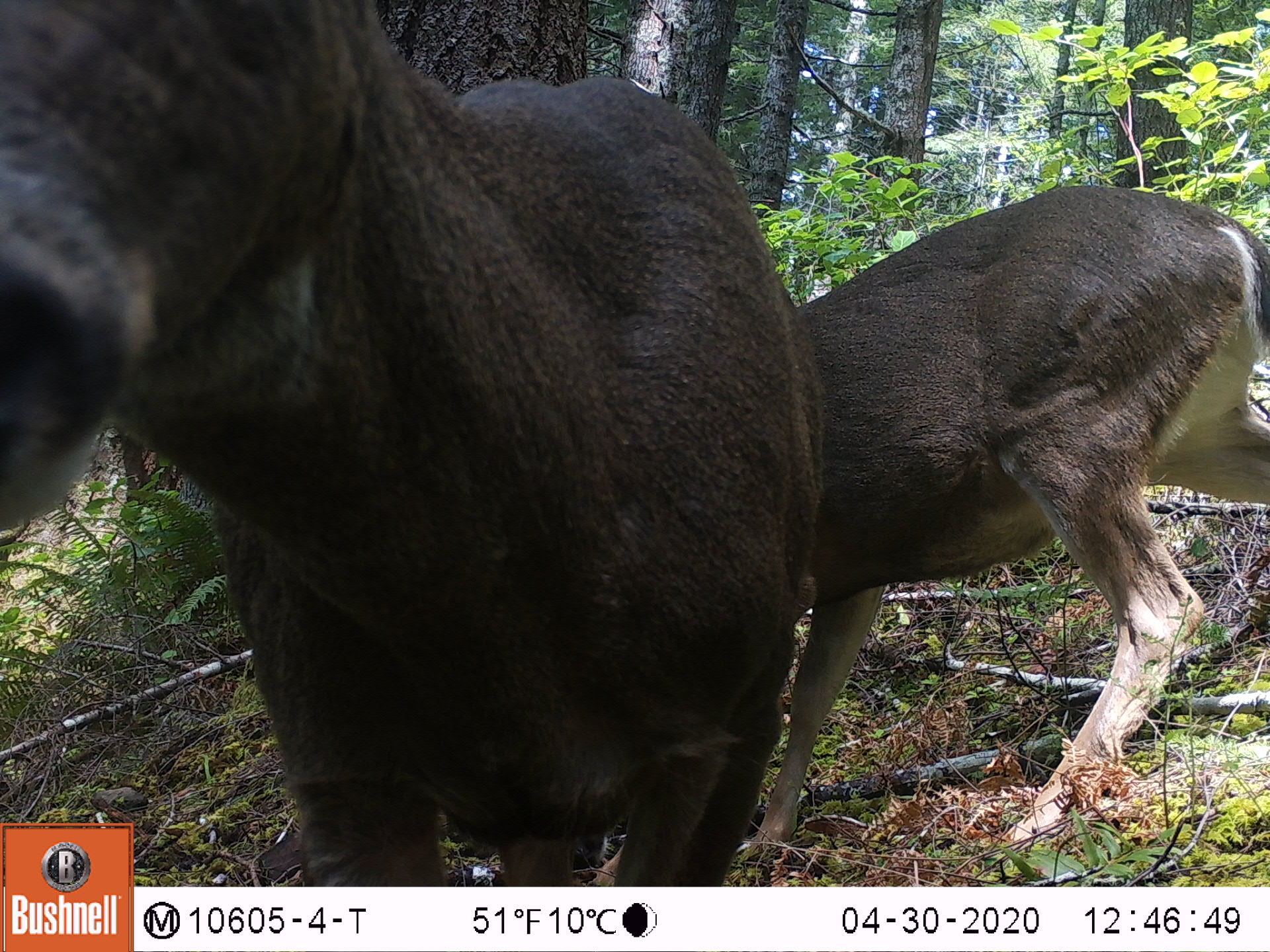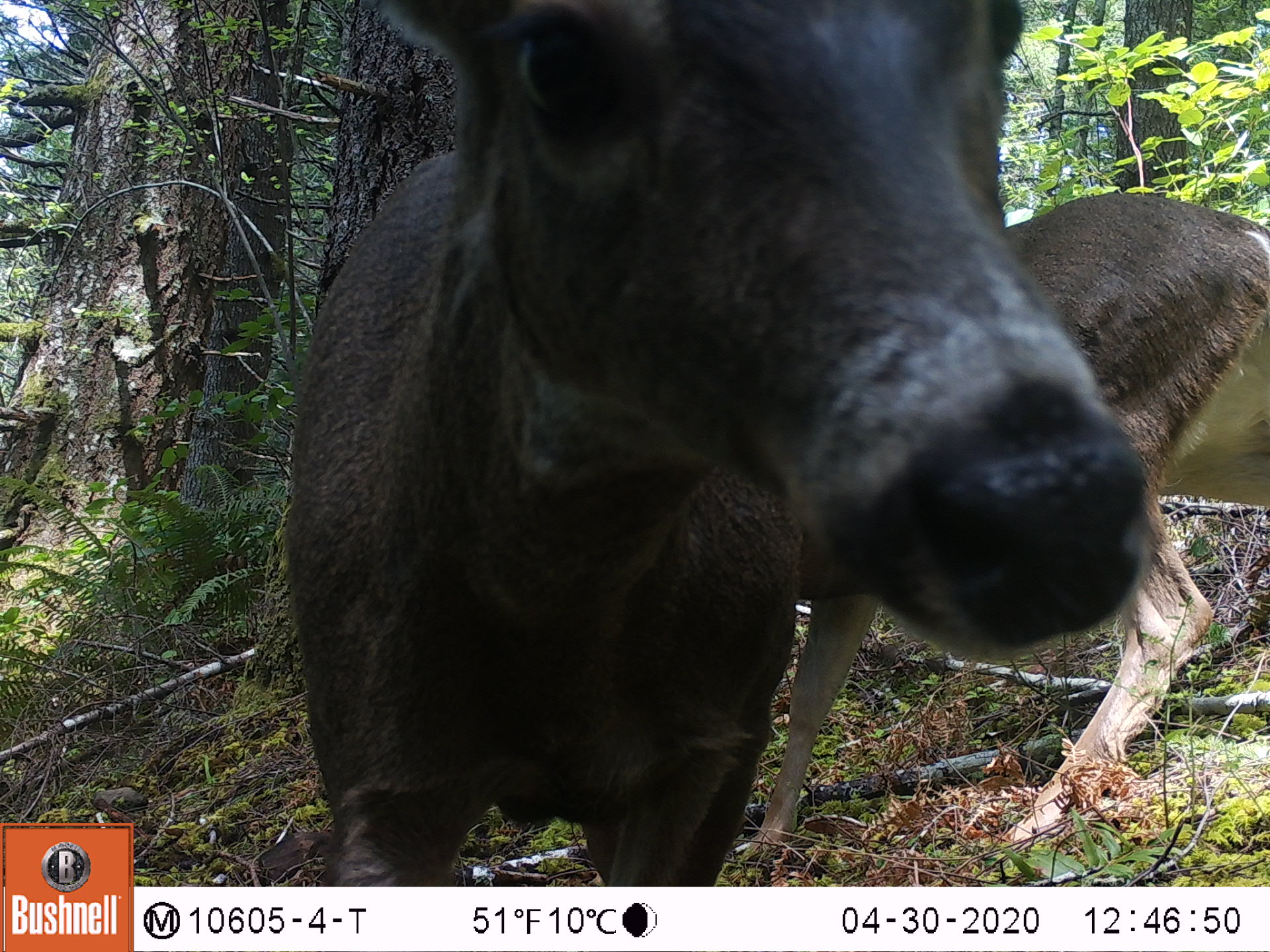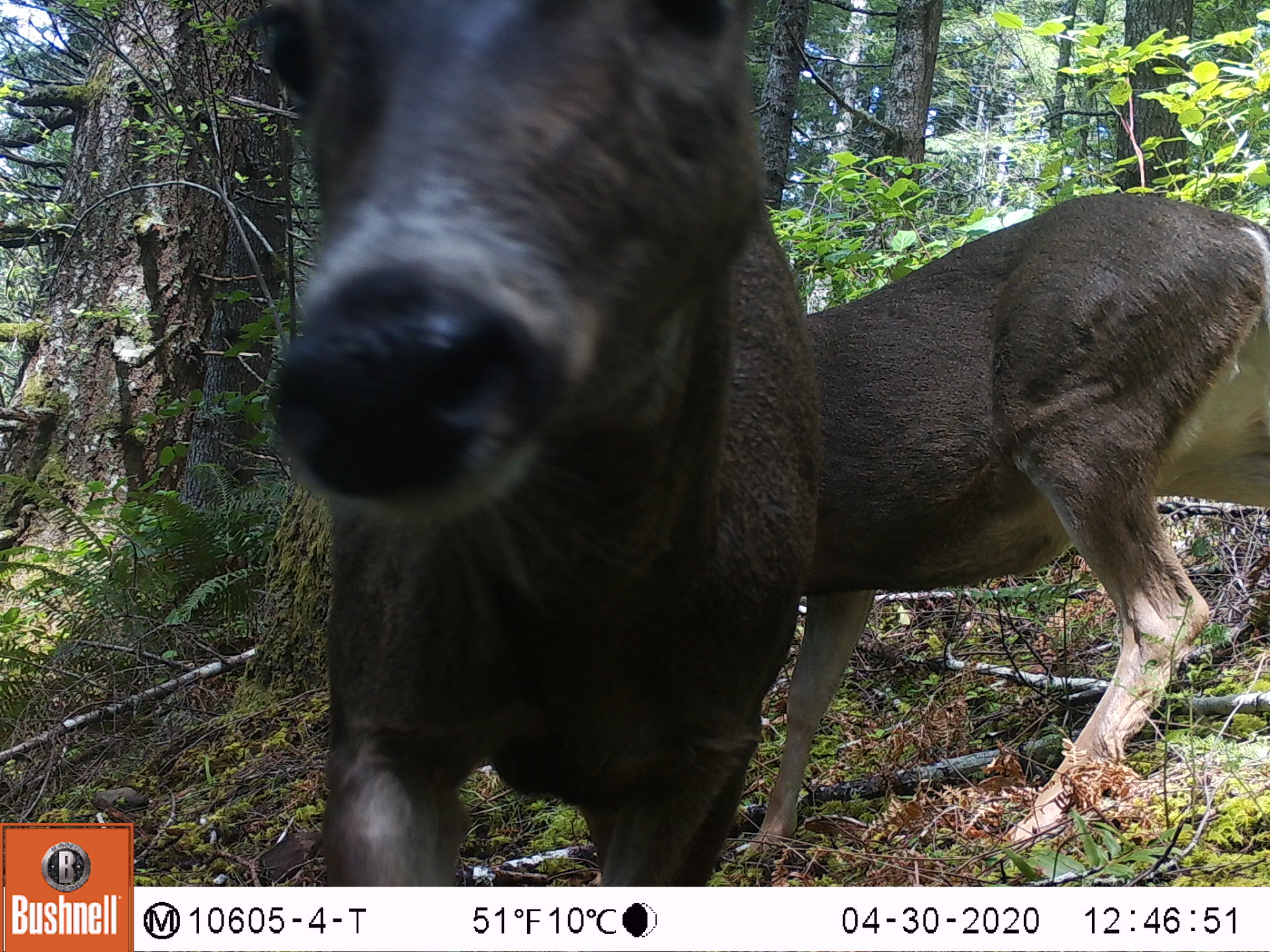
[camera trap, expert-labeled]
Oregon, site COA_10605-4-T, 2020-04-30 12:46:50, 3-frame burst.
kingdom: Animalia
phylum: Chordata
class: Mammalia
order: Artiodactyla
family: Cervidae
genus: Odocoileus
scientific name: Odocoileus hemionus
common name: black-tailed deer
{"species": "black-tailed deer (Odocoileus hemionus)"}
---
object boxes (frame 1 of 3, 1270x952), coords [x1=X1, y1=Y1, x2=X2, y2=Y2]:
black-tailed deer: [x1=3, y1=3, x2=1259, y2=818]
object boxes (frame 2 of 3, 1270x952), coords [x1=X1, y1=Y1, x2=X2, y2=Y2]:
black-tailed deer: [x1=263, y1=3, x2=1268, y2=882]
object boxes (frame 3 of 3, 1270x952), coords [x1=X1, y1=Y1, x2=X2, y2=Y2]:
black-tailed deer: [x1=258, y1=1, x2=1264, y2=875]